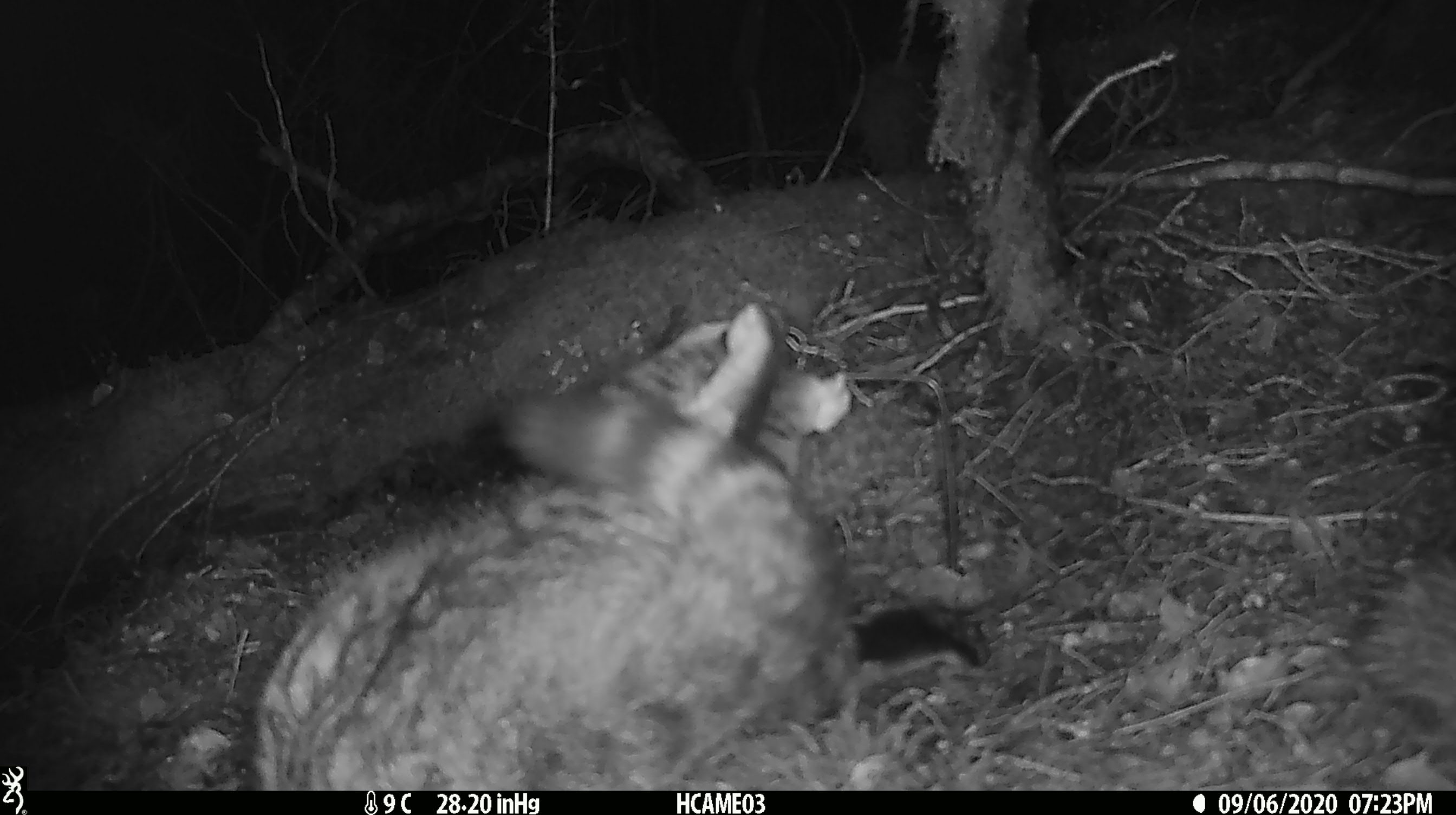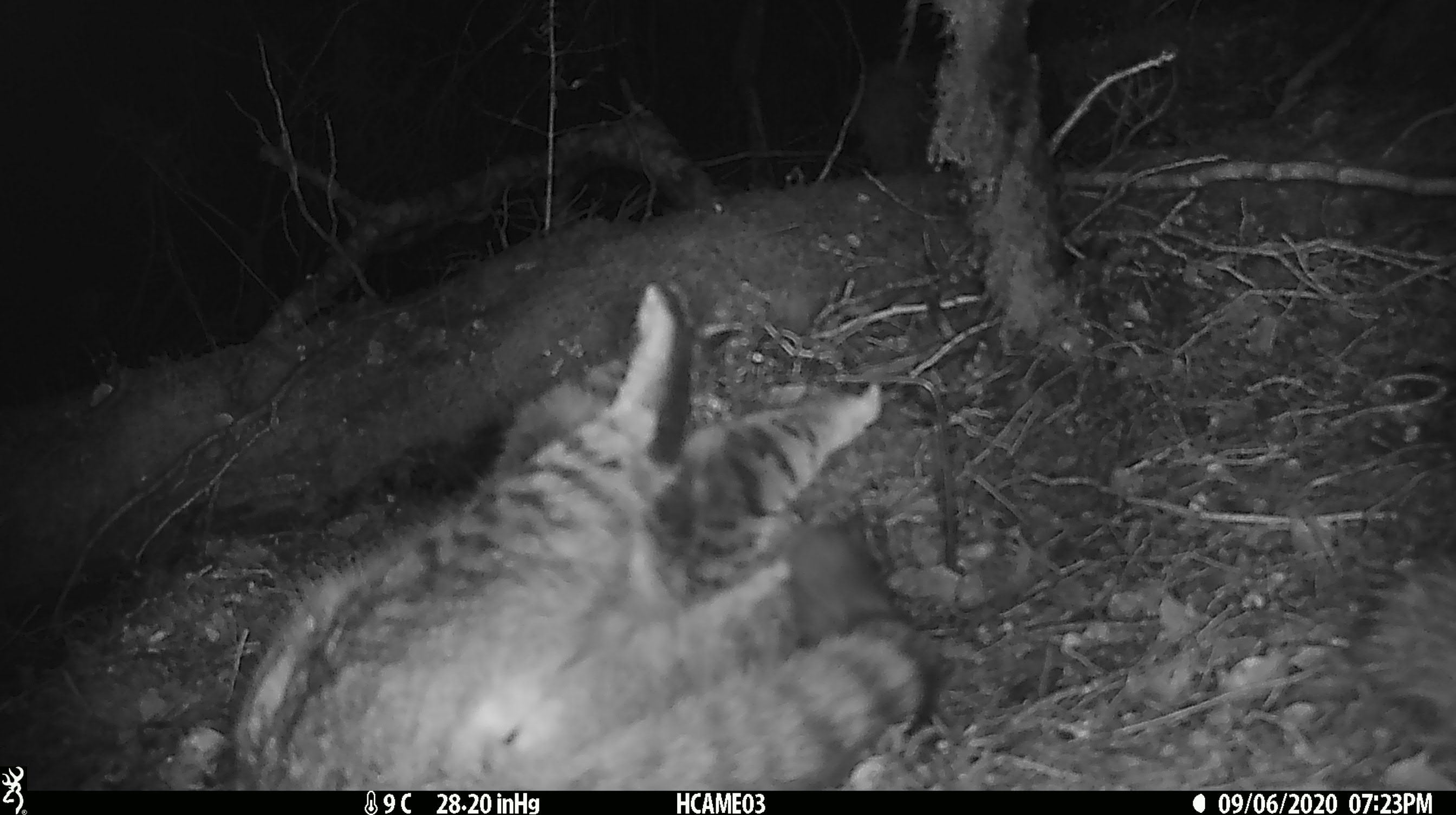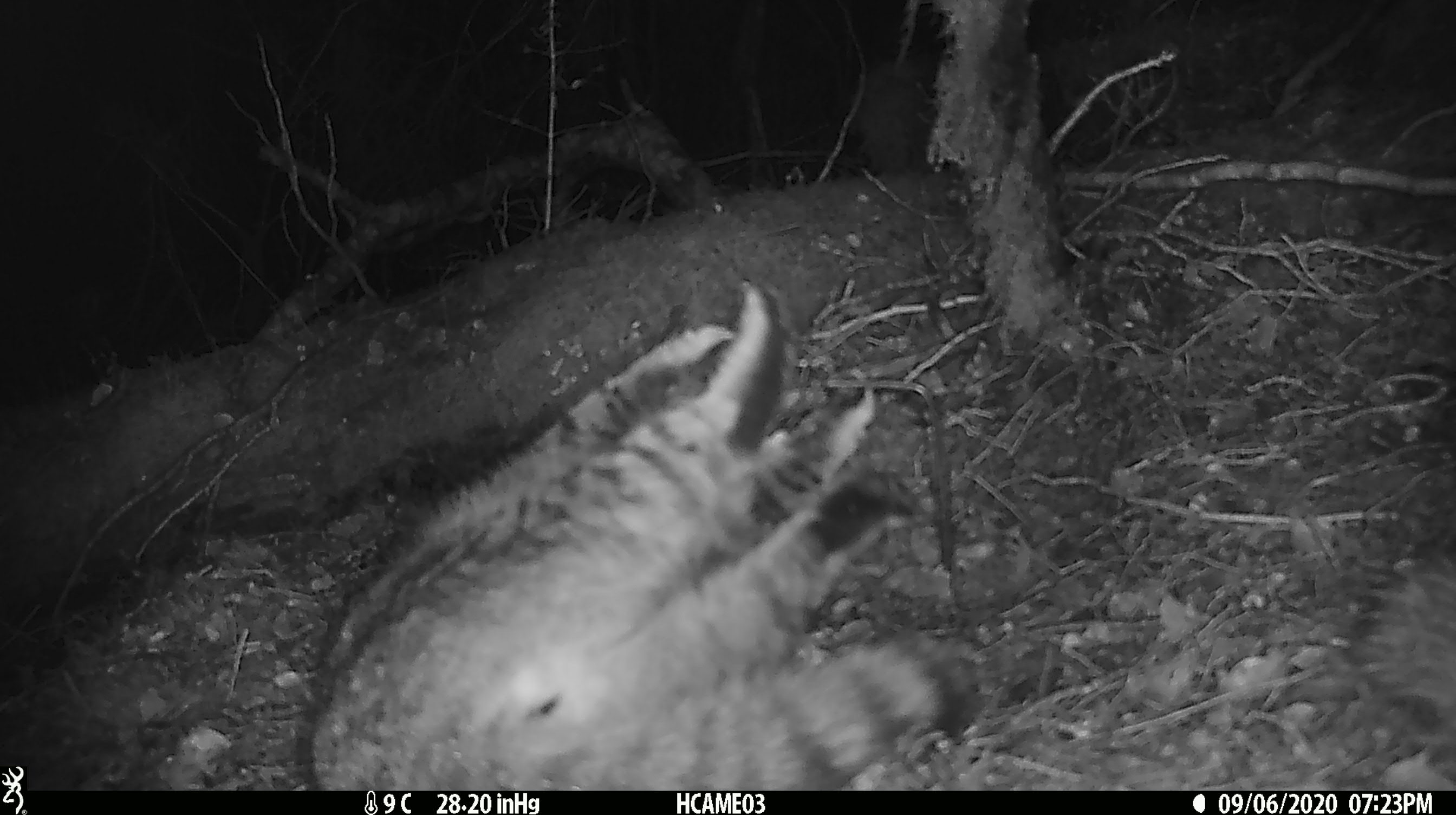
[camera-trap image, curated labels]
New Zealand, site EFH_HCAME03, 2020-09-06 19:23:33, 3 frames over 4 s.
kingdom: Animalia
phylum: Chordata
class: Mammalia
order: Carnivora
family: Felidae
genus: Felis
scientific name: Felis catus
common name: domestic cat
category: cat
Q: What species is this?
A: Cat (domestic cat) (Felis catus).